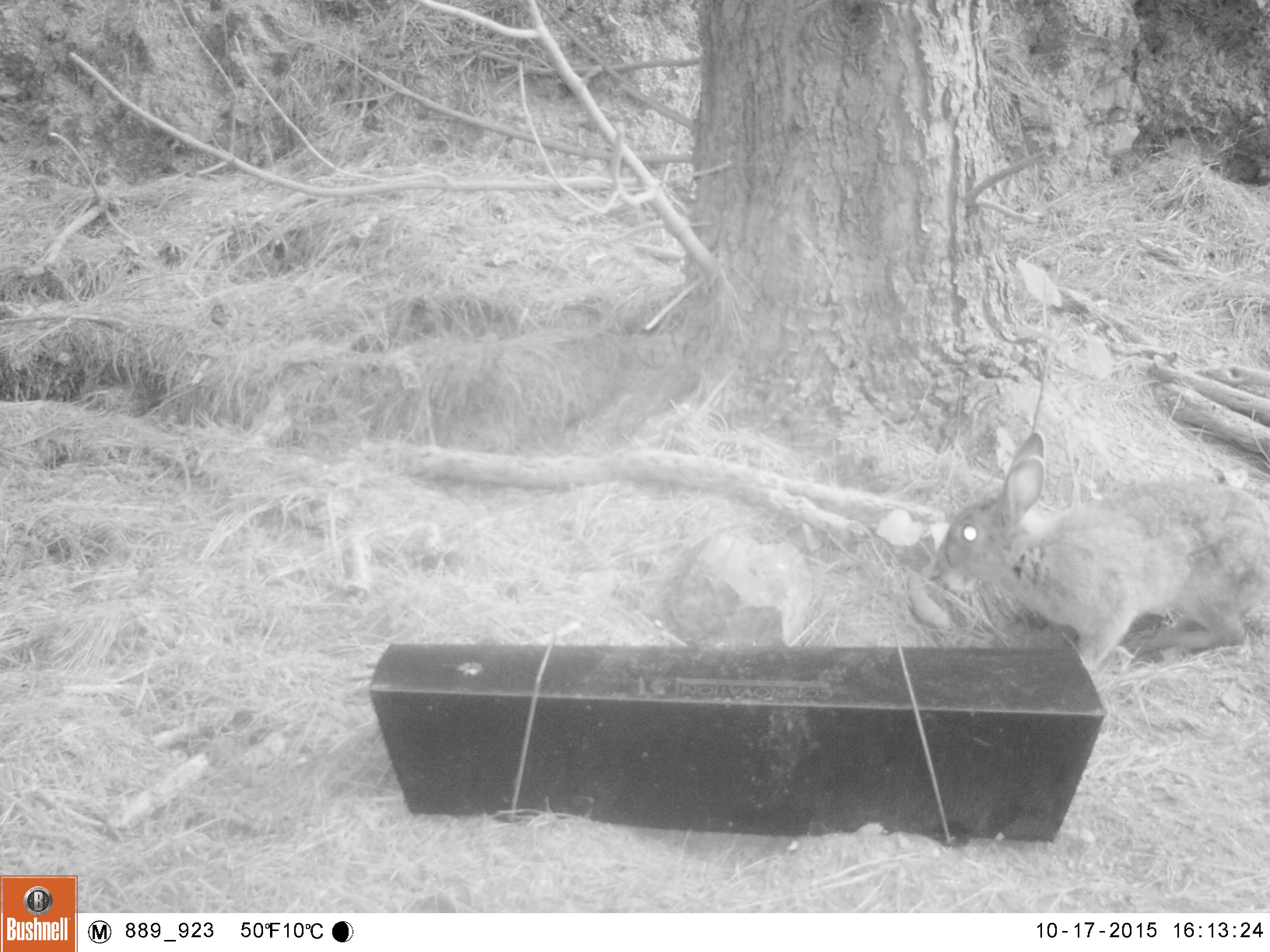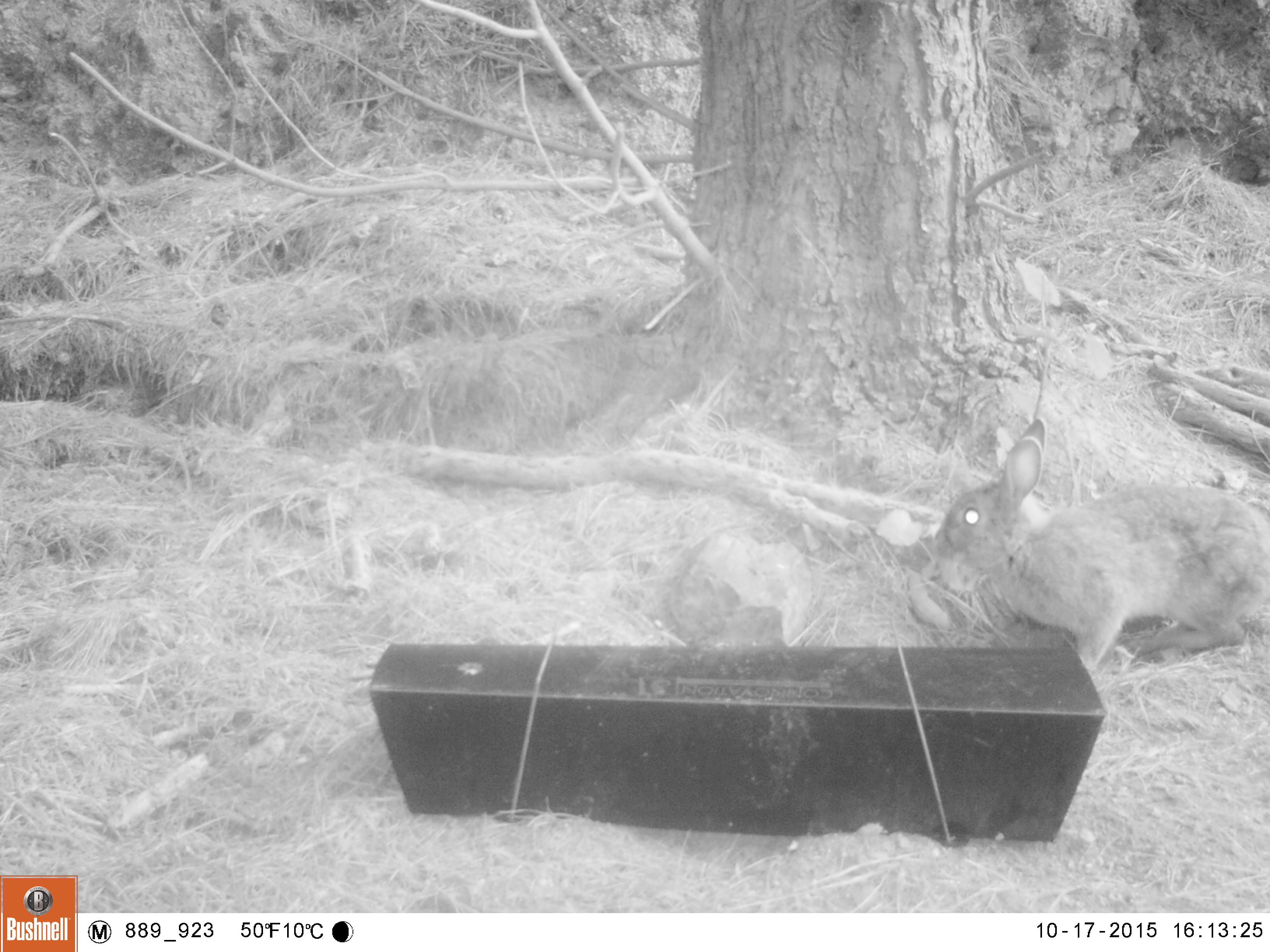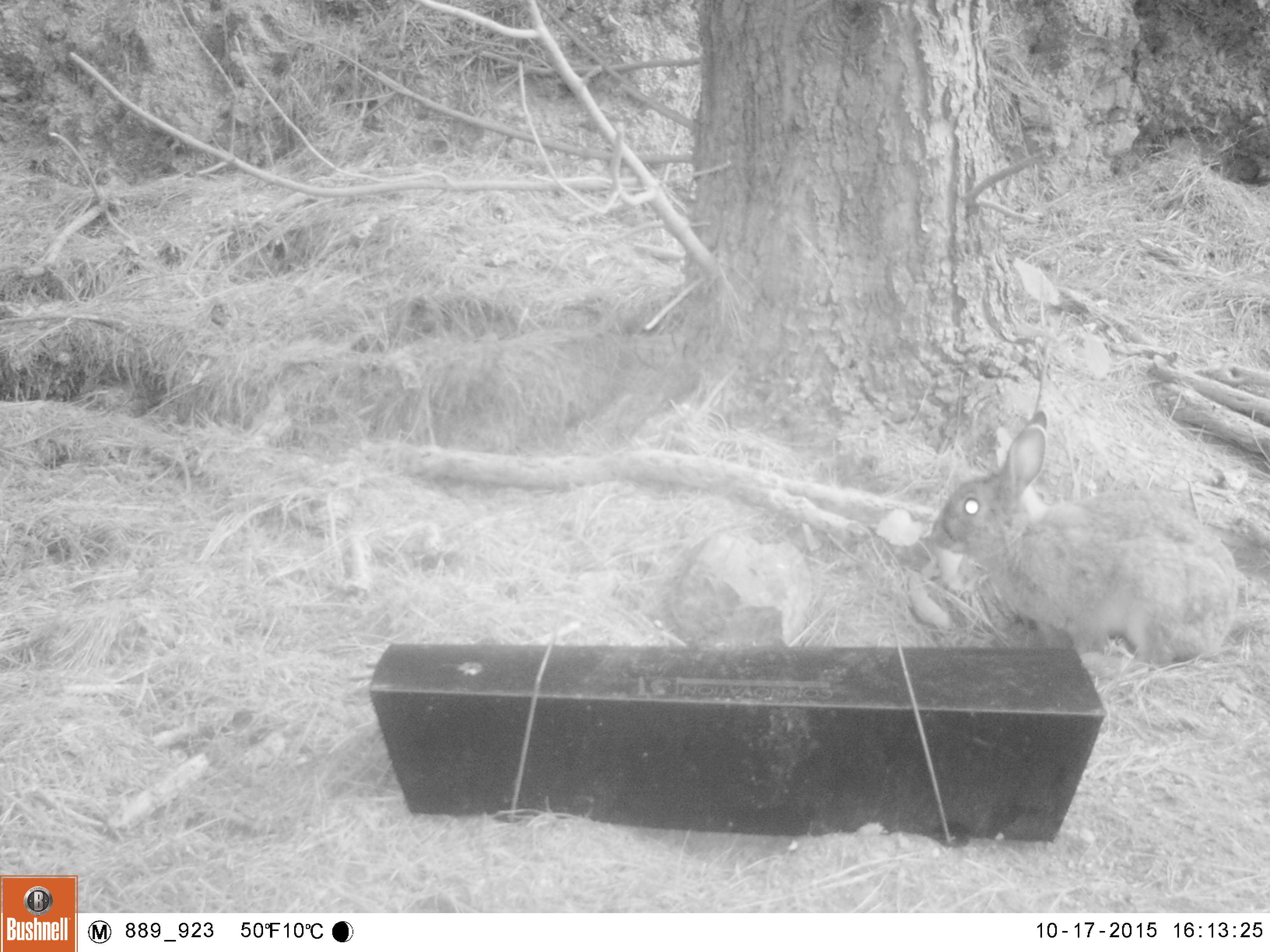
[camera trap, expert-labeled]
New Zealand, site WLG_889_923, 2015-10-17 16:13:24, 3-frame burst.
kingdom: Animalia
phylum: Chordata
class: Mammalia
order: Lagomorpha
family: Leporidae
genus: Oryctolagus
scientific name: Oryctolagus cuniculus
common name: european rabbit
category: rabbit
Rabbit (european rabbit) (Oryctolagus cuniculus).